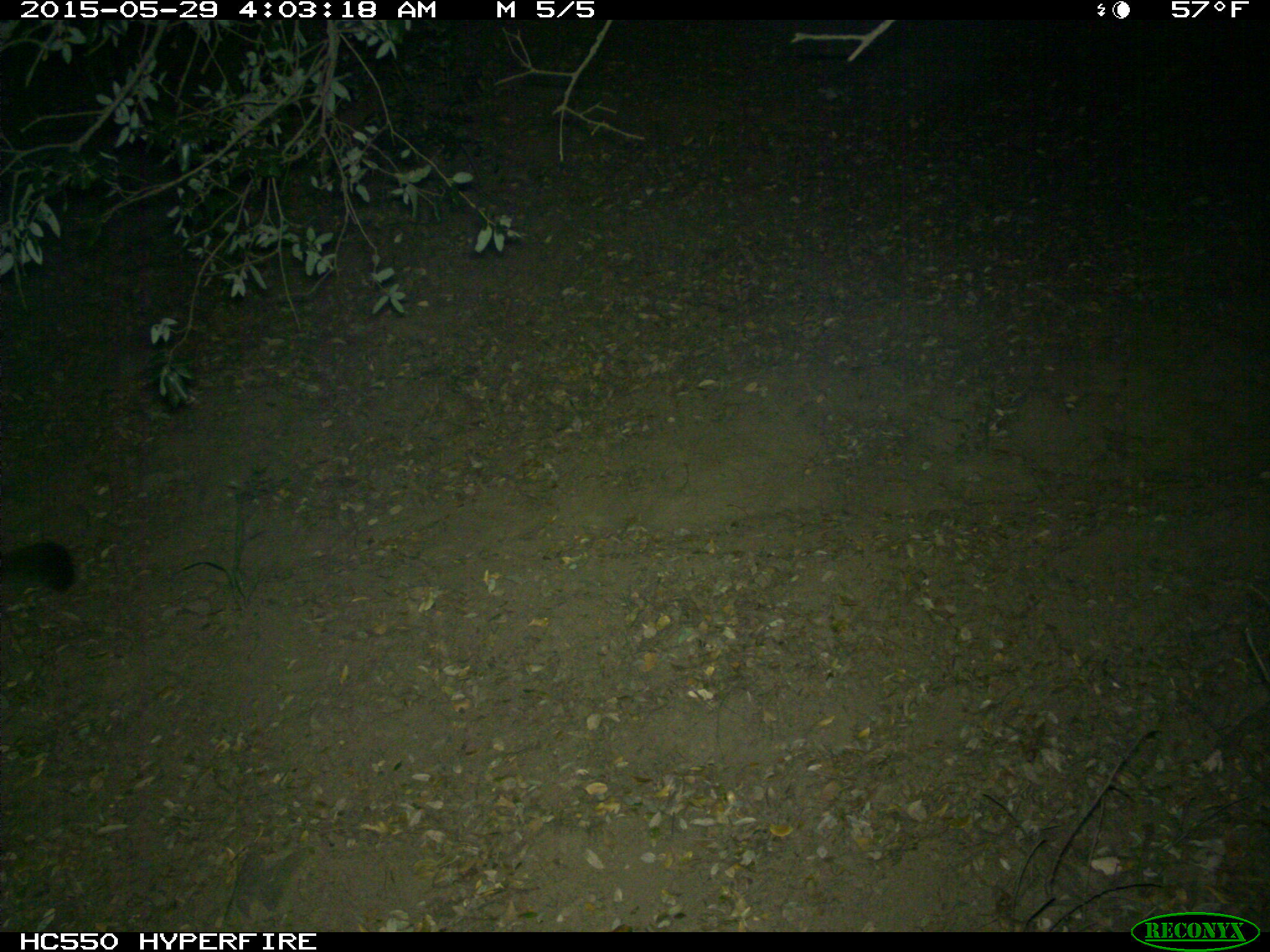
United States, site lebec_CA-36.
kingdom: Animalia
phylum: Chordata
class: Mammalia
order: Carnivora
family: Felidae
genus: Puma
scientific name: Puma concolor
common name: mountain lion